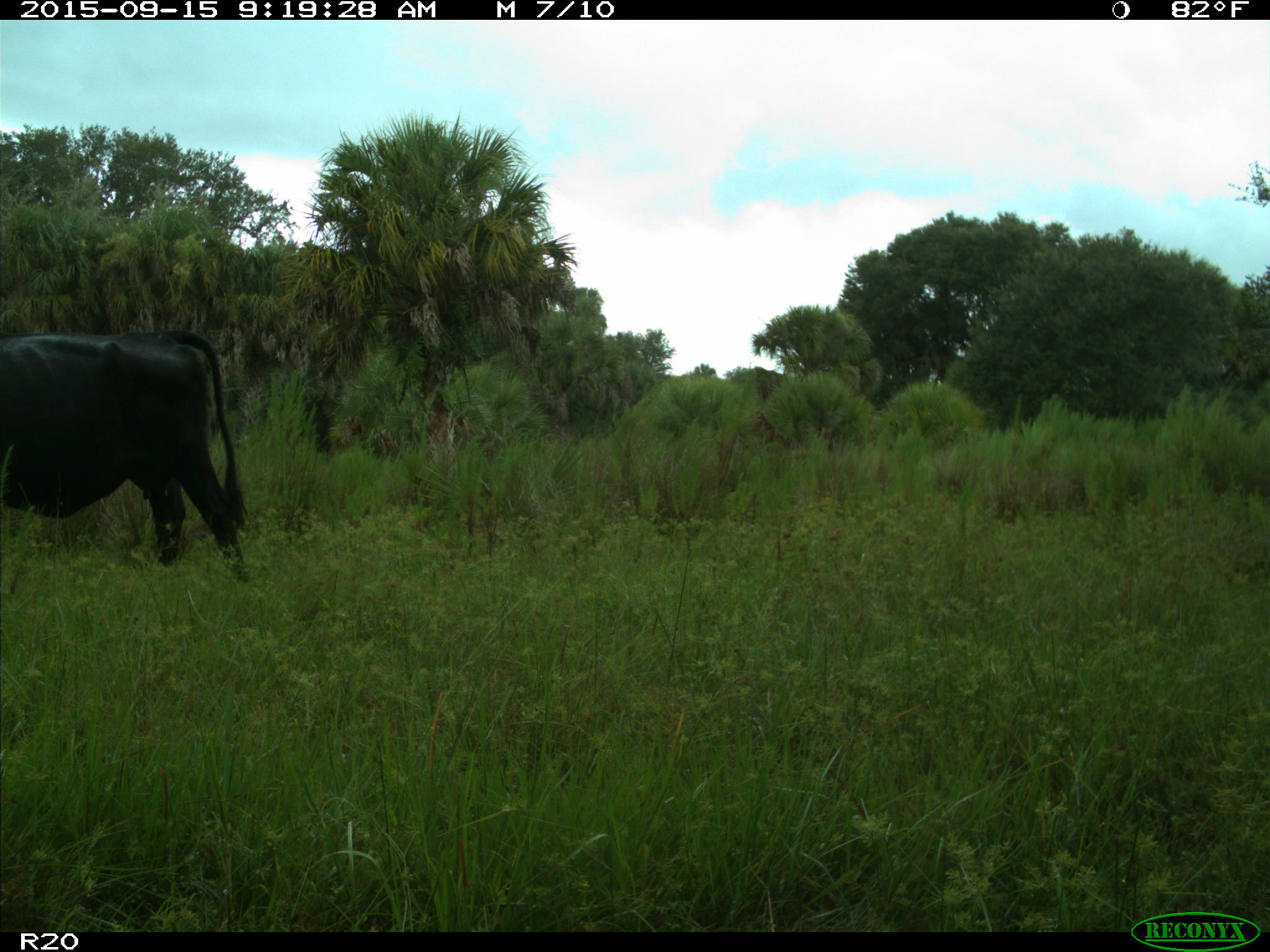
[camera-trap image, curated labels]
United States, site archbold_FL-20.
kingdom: Animalia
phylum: Chordata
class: Mammalia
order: Artiodactyla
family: Bovidae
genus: Bos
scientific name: Bos taurus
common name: domestic cow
Bos taurus (domestic cow).